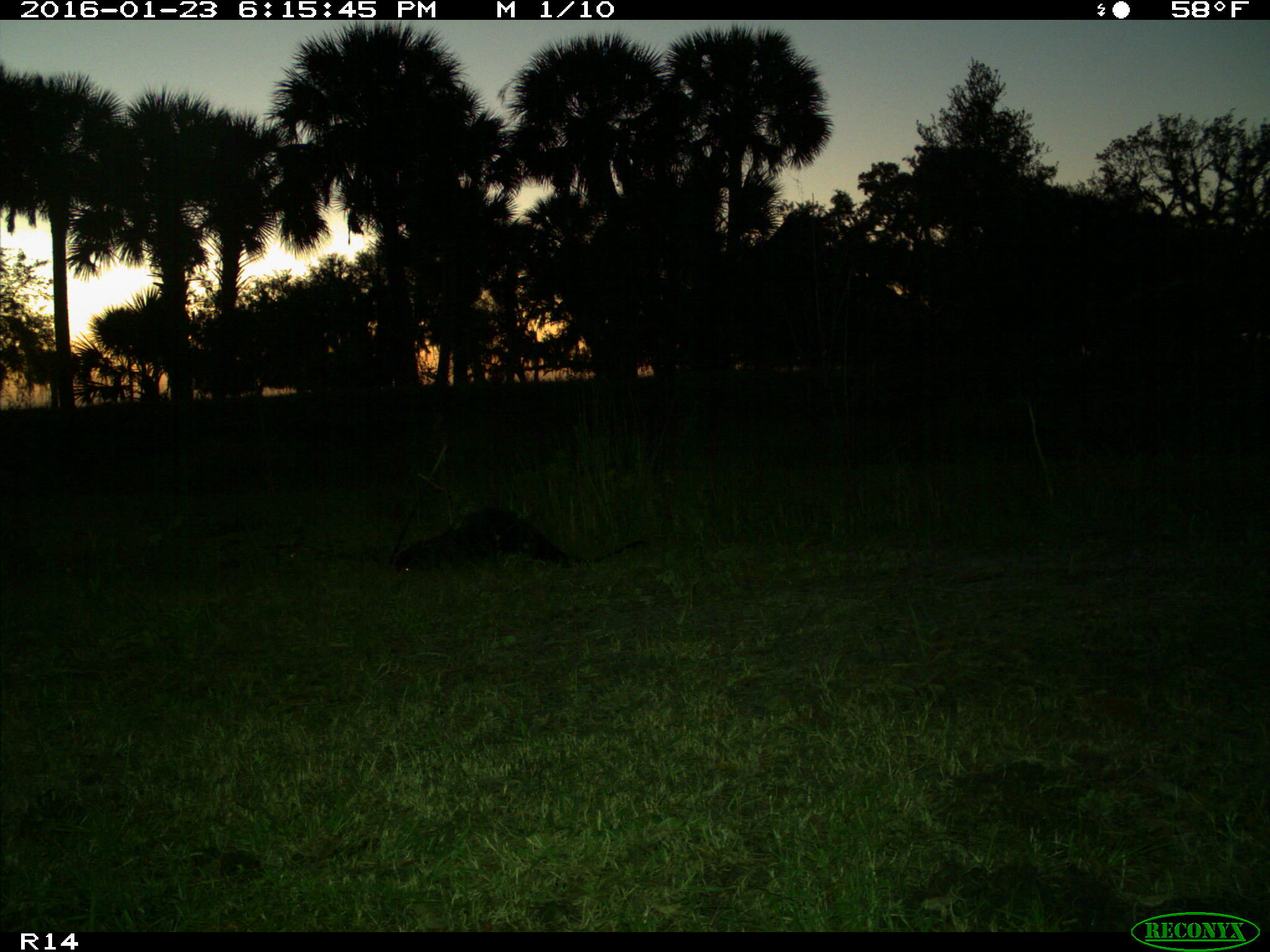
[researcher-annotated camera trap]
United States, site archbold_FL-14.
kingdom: Animalia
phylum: Chordata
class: Mammalia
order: Carnivora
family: Mustelidae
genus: Lontra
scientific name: Lontra canadensis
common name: north american river otter